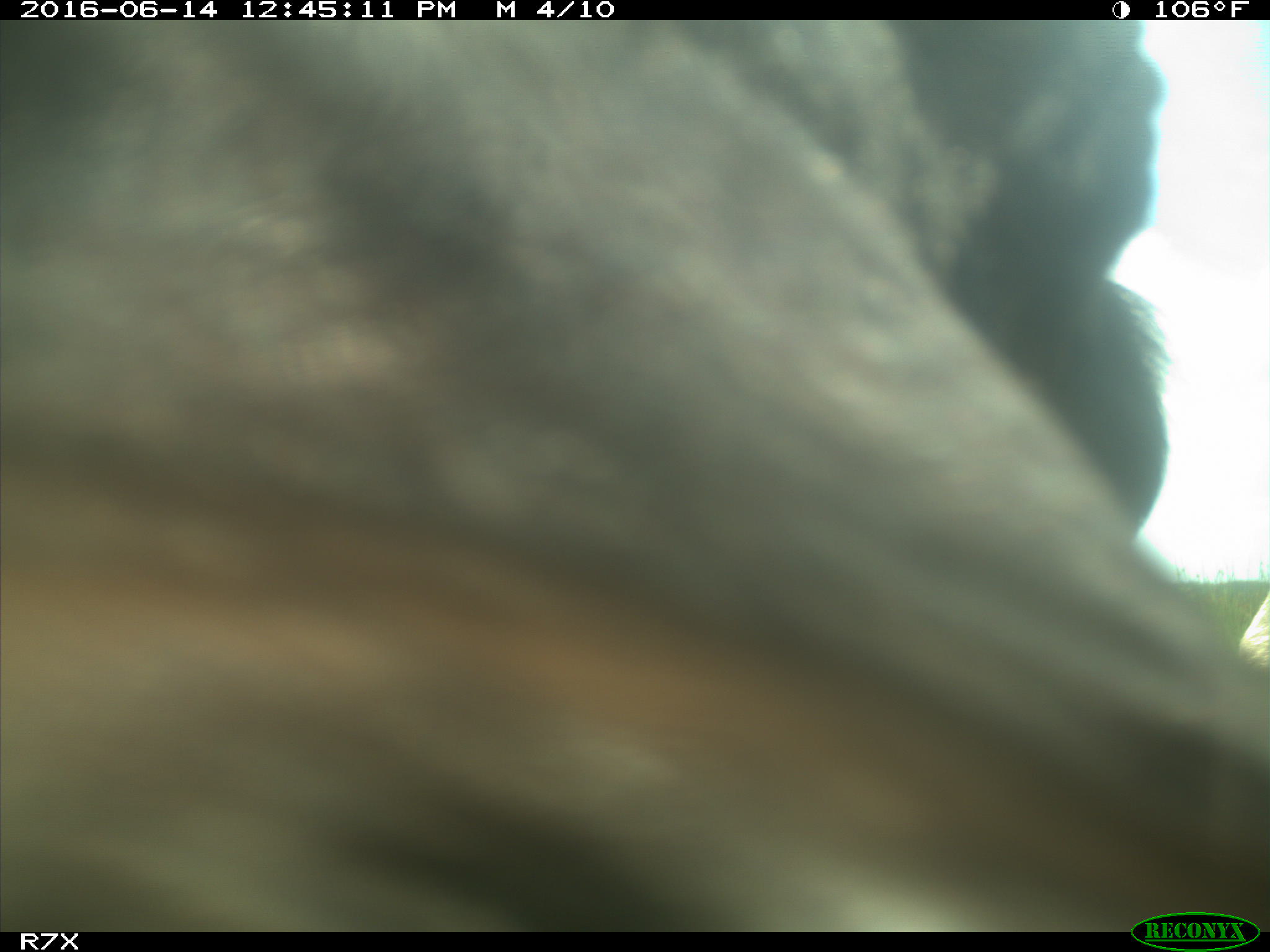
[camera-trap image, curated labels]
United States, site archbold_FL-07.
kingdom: Animalia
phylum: Chordata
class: Mammalia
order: Artiodactyla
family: Bovidae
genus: Bos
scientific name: Bos taurus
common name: domestic cow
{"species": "Bos taurus (domestic cow)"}